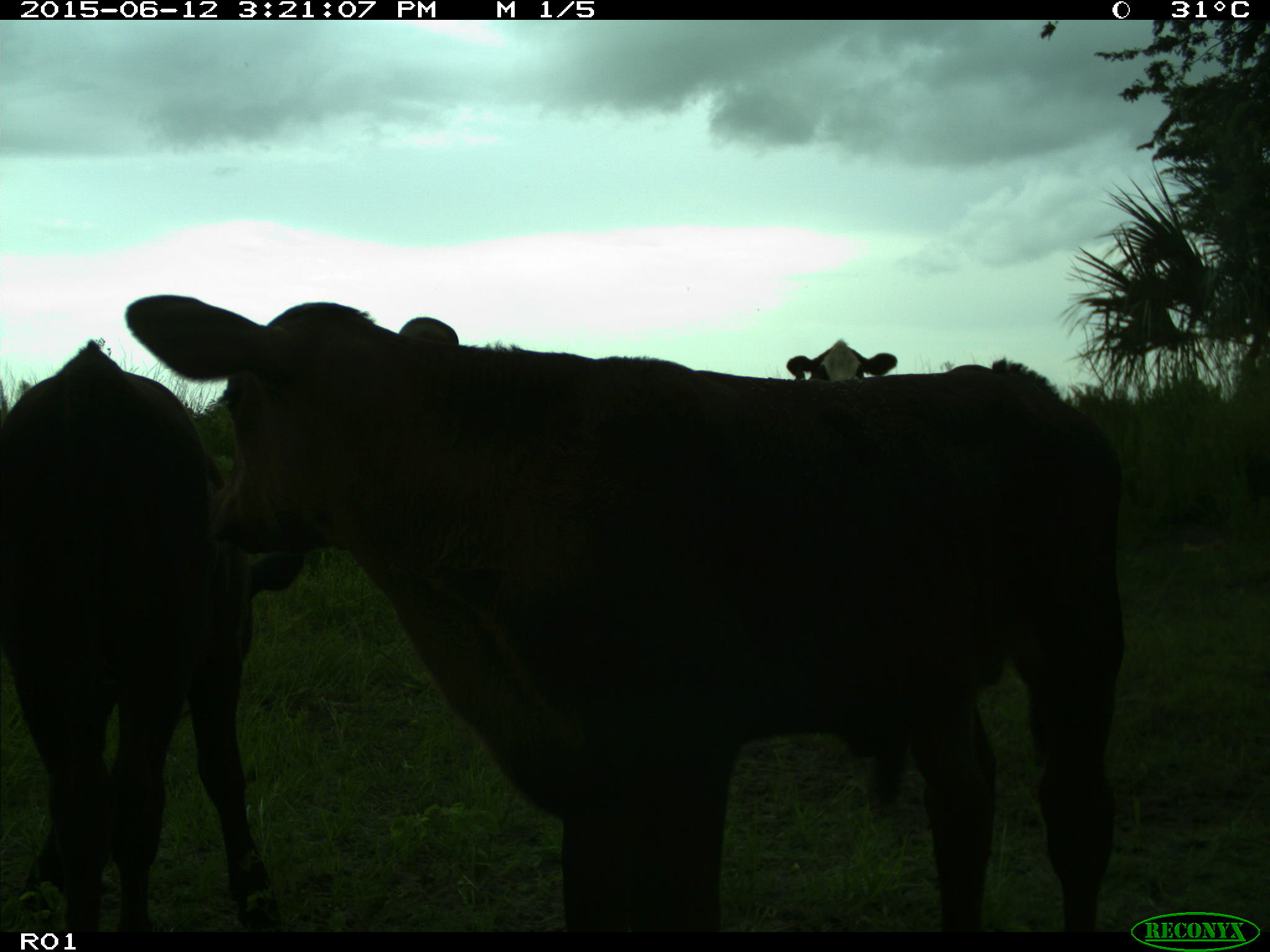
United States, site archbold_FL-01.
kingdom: Animalia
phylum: Chordata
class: Mammalia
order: Artiodactyla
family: Bovidae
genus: Bos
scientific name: Bos taurus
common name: domestic cow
Bos taurus (domestic cow).